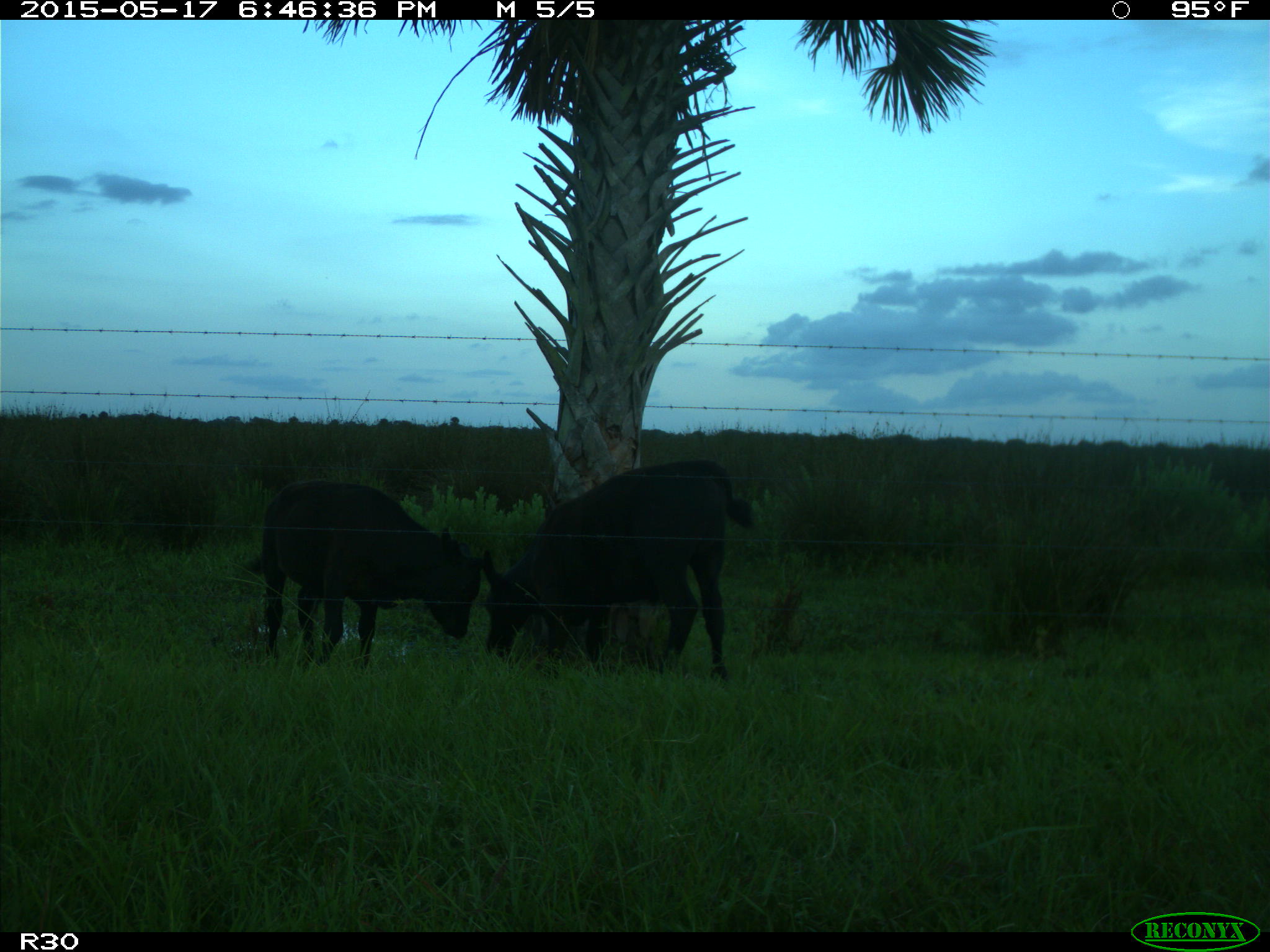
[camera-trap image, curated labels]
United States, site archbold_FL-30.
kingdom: Animalia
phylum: Chordata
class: Mammalia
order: Artiodactyla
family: Bovidae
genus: Bos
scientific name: Bos taurus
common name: domestic cow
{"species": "Bos taurus (domestic cow)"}